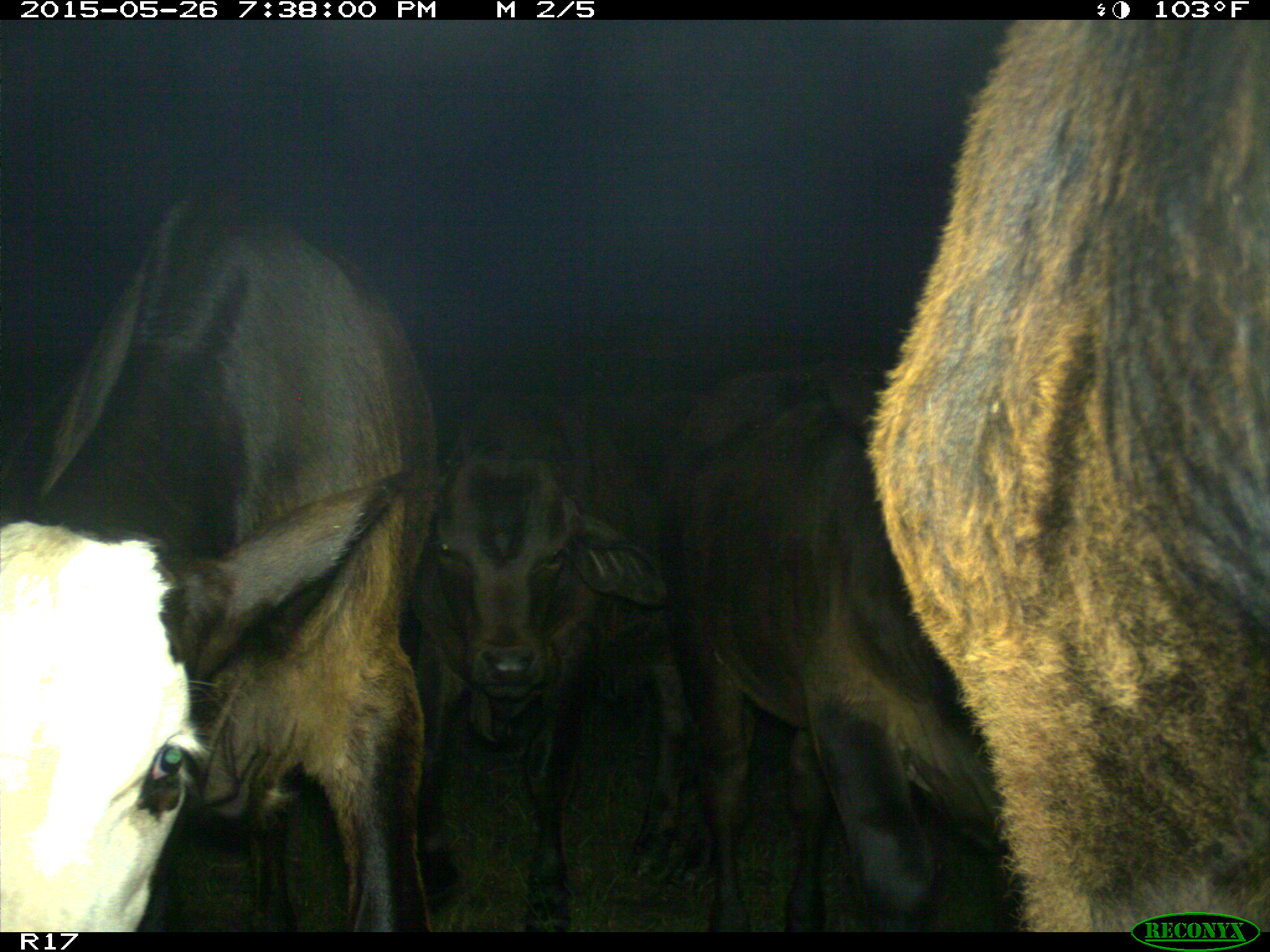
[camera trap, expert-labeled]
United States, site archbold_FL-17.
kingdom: Animalia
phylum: Chordata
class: Mammalia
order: Artiodactyla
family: Bovidae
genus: Bos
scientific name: Bos taurus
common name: domestic cow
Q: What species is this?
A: Bos taurus (domestic cow).